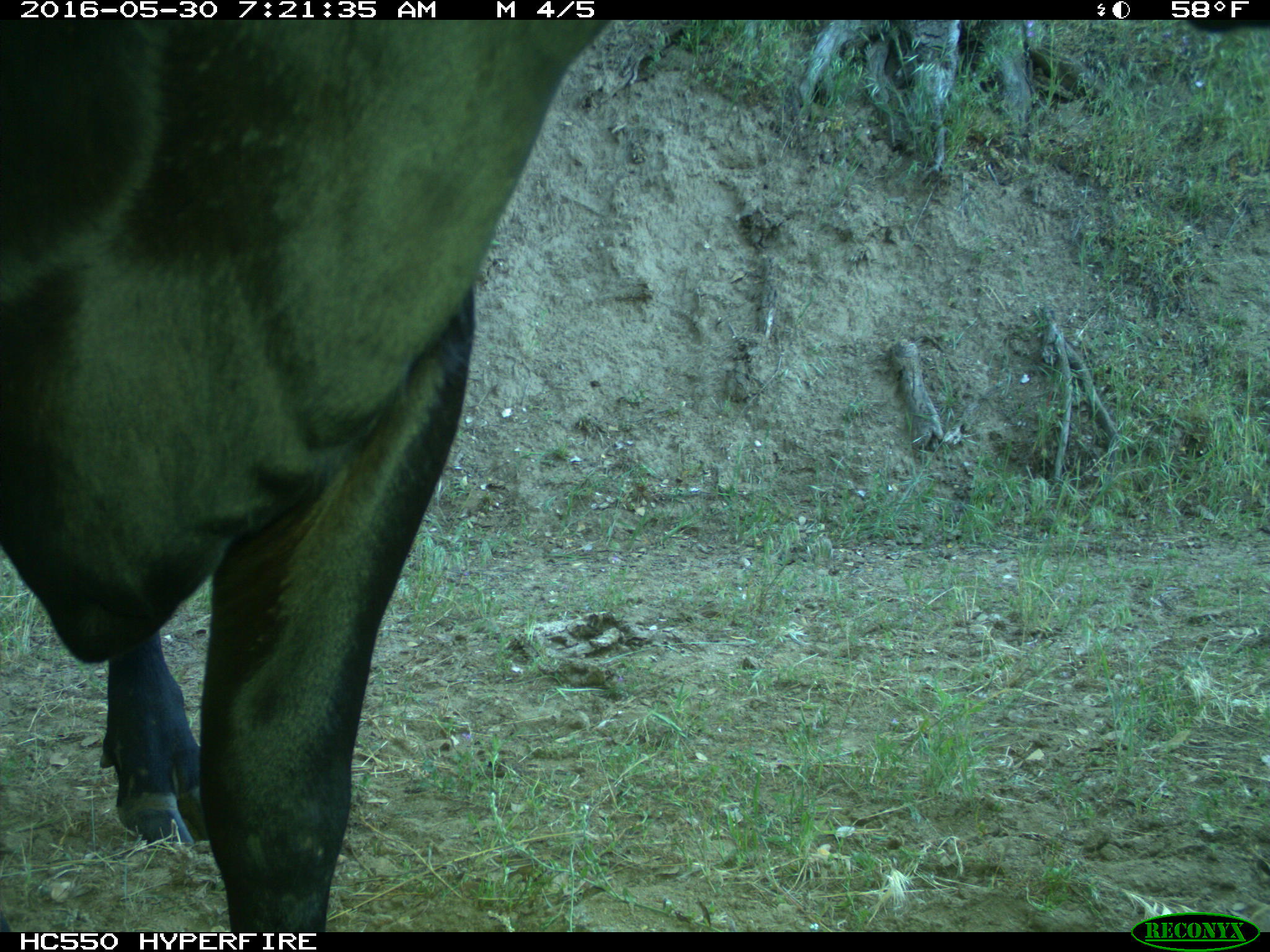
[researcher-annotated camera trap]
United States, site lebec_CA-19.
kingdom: Animalia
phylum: Chordata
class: Mammalia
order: Artiodactyla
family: Bovidae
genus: Bos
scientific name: Bos taurus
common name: domestic cow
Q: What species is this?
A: Bos taurus (domestic cow).